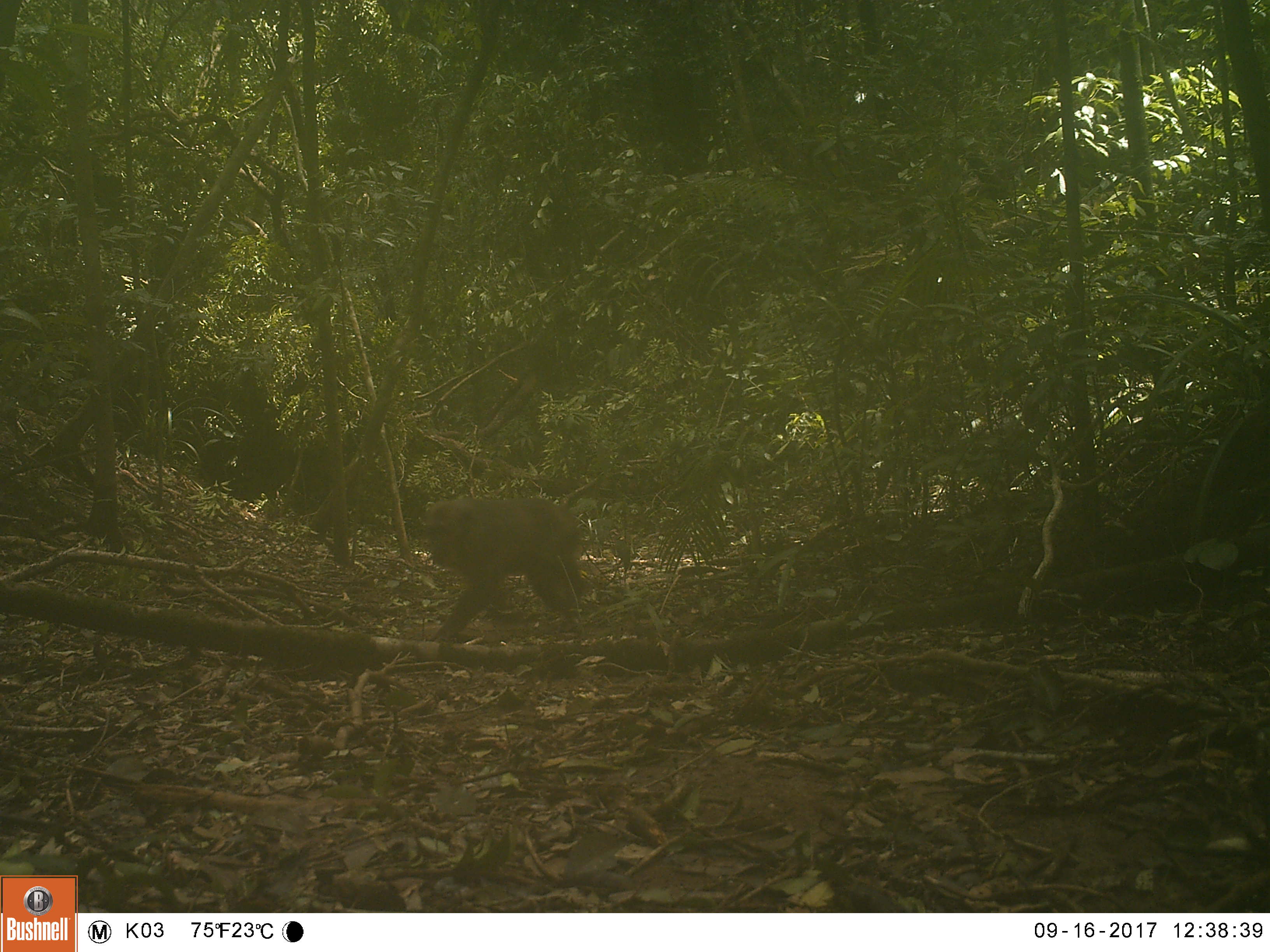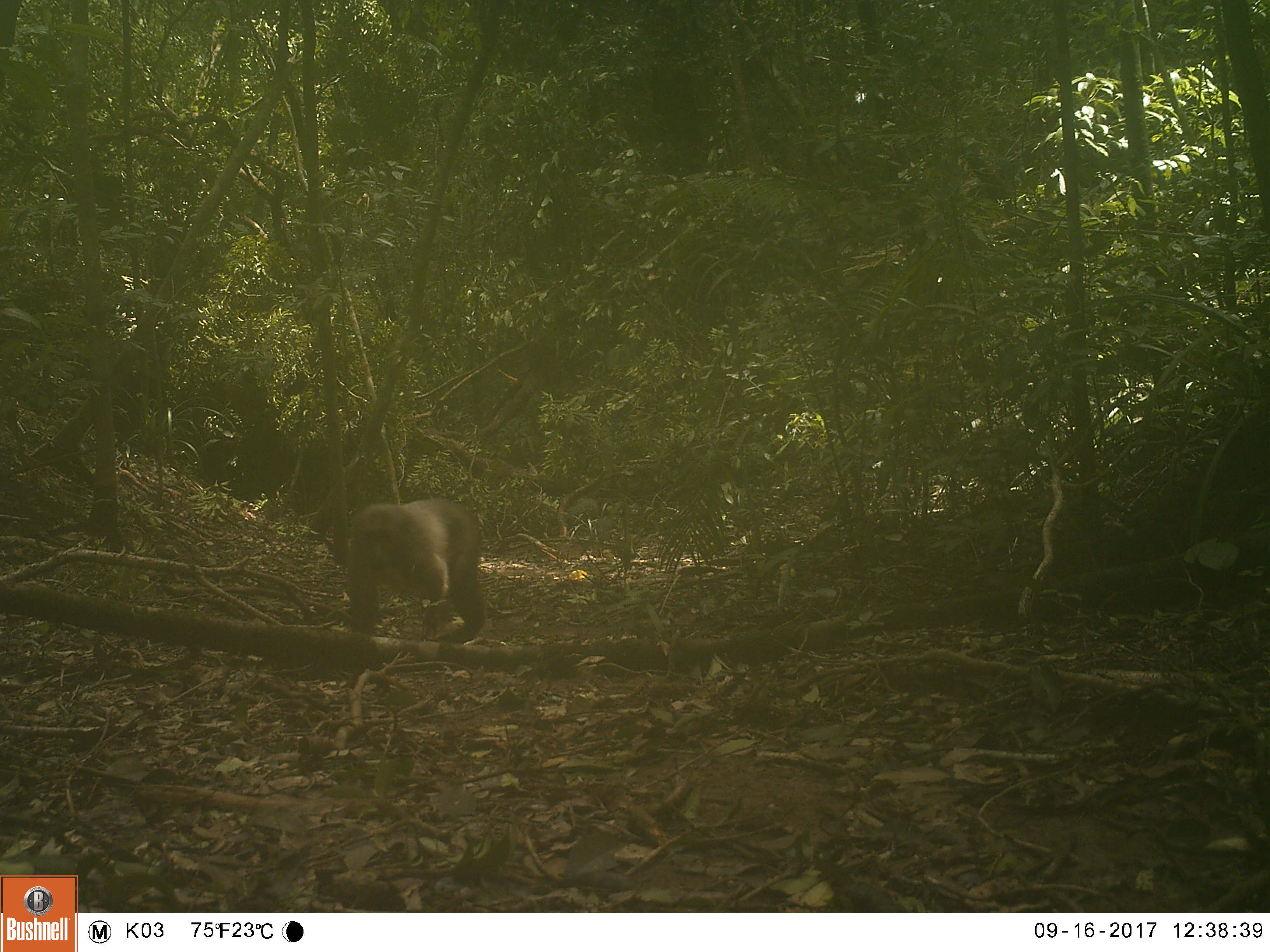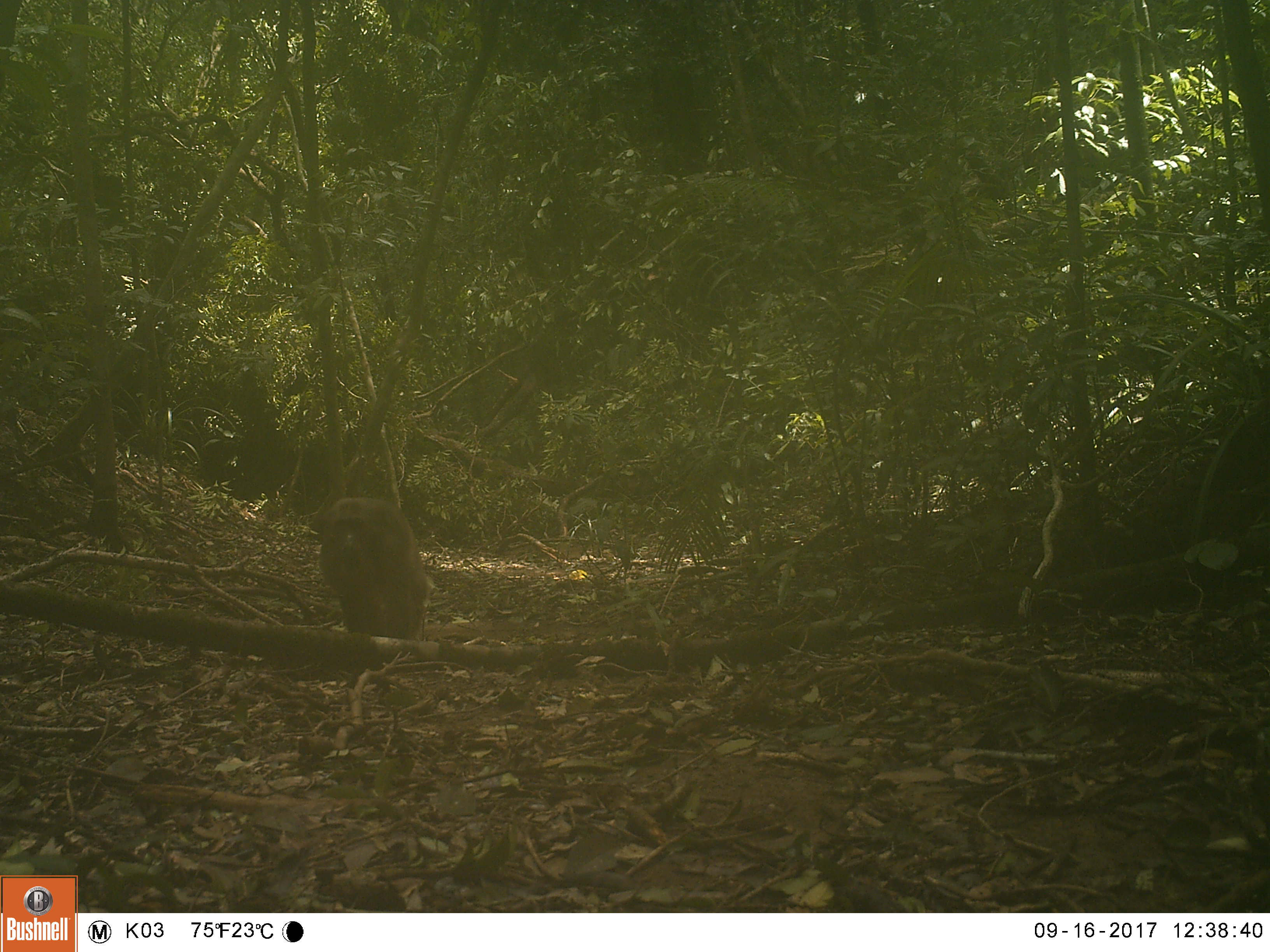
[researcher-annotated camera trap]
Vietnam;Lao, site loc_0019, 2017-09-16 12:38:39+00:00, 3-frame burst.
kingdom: Animalia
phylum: Chordata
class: Mammalia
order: Primates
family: Cercopithecidae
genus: Macaca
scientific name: Macaca arctoides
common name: stump-tailed macaque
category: stump tailed macaque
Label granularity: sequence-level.